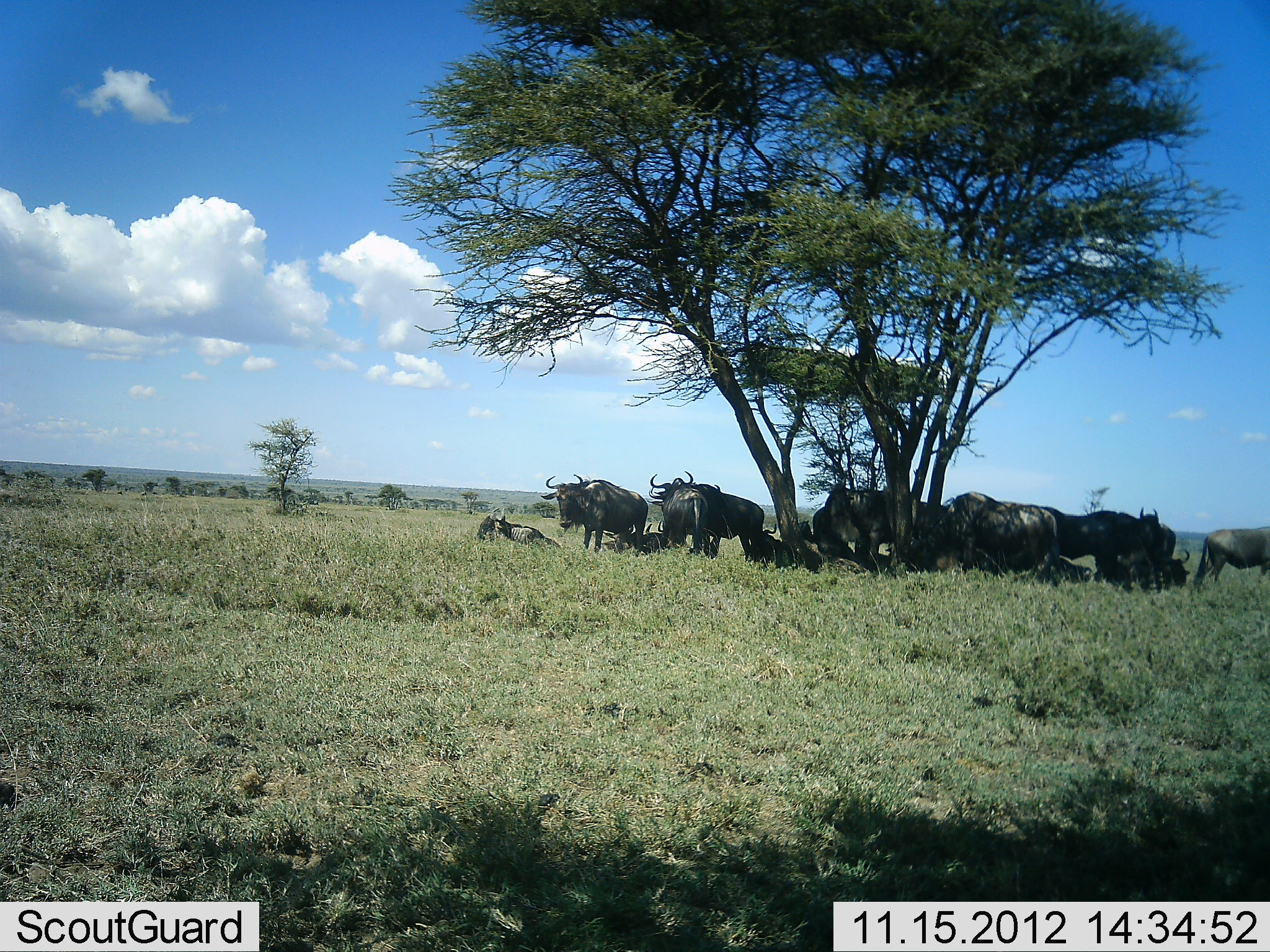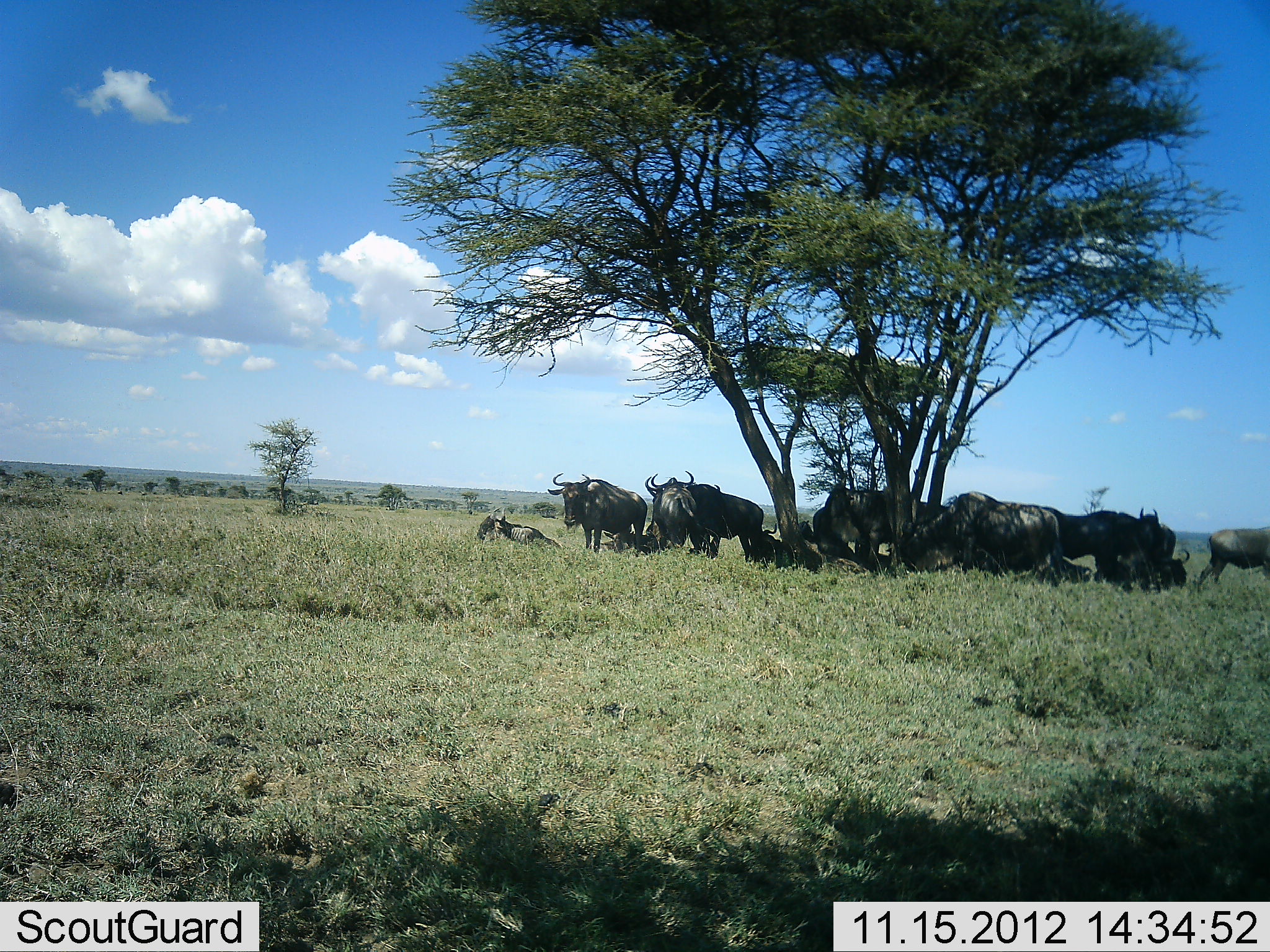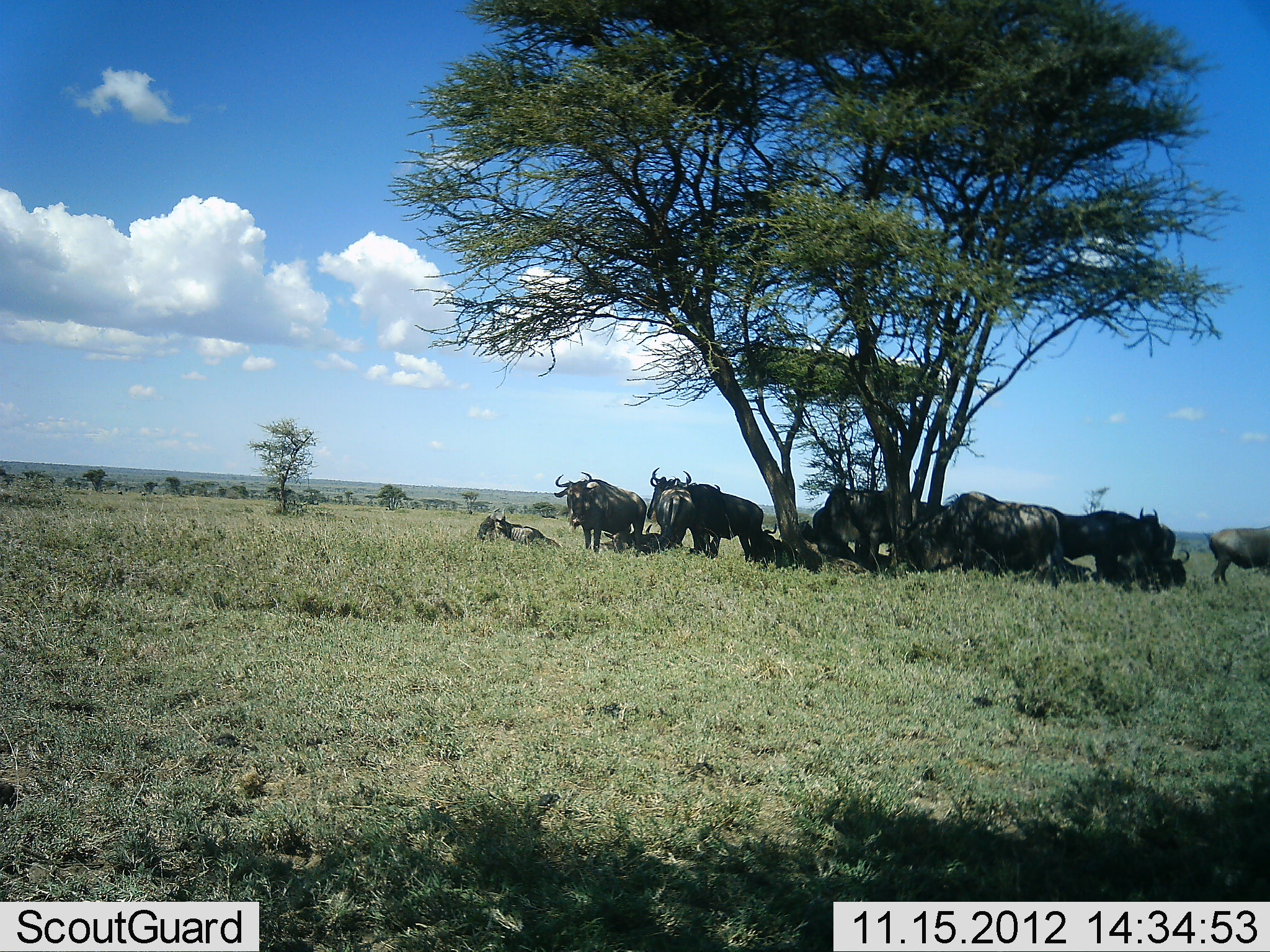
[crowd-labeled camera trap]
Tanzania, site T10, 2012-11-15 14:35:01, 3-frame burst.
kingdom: Animalia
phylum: Chordata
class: Mammalia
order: Artiodactyla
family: Bovidae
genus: Connochaetes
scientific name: Connochaetes taurinus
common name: blue wildebeest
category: wildebeest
Wildebeest (blue wildebeest) (Connochaetes taurinus), count 11-50. Behavior (volunteer vote fractions): standing 90%, resting 80%, moving 10%, interacting 0%. Young present (vote fraction): 0%. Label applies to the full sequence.